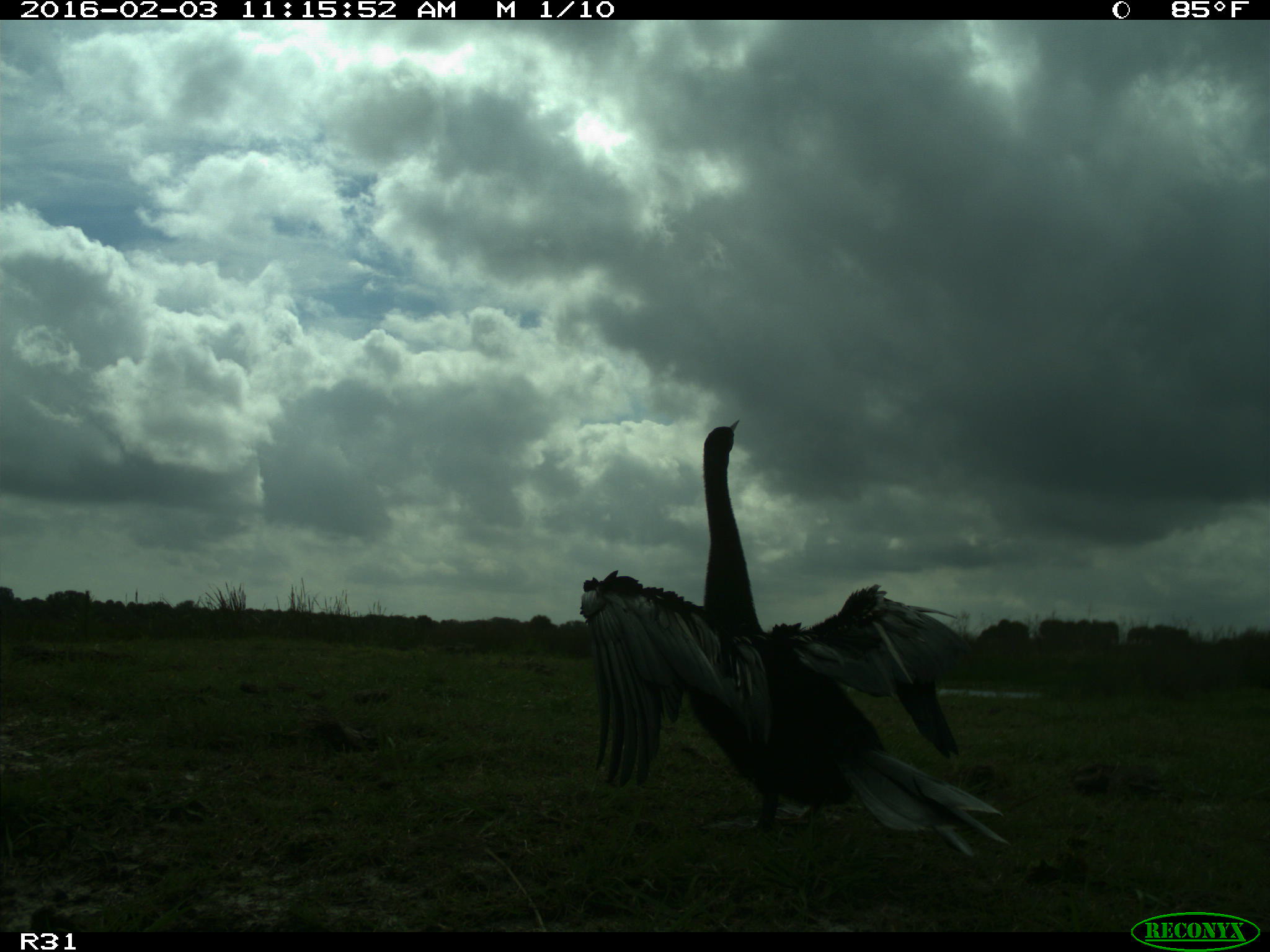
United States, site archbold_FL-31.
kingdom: Animalia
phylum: Chordata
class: Aves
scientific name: Aves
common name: birds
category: unidentified bird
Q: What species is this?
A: Unidentified bird (birds) (Aves).